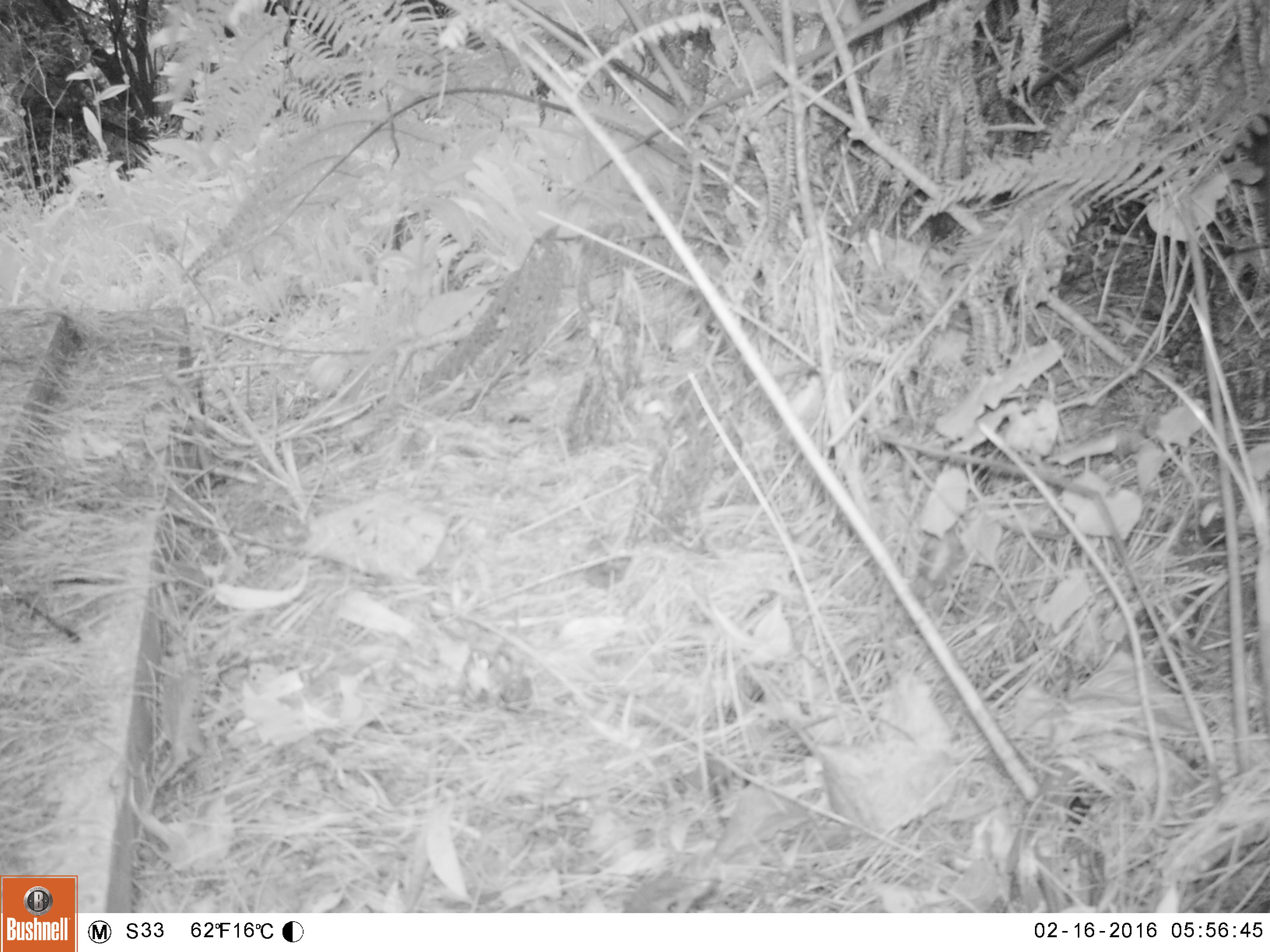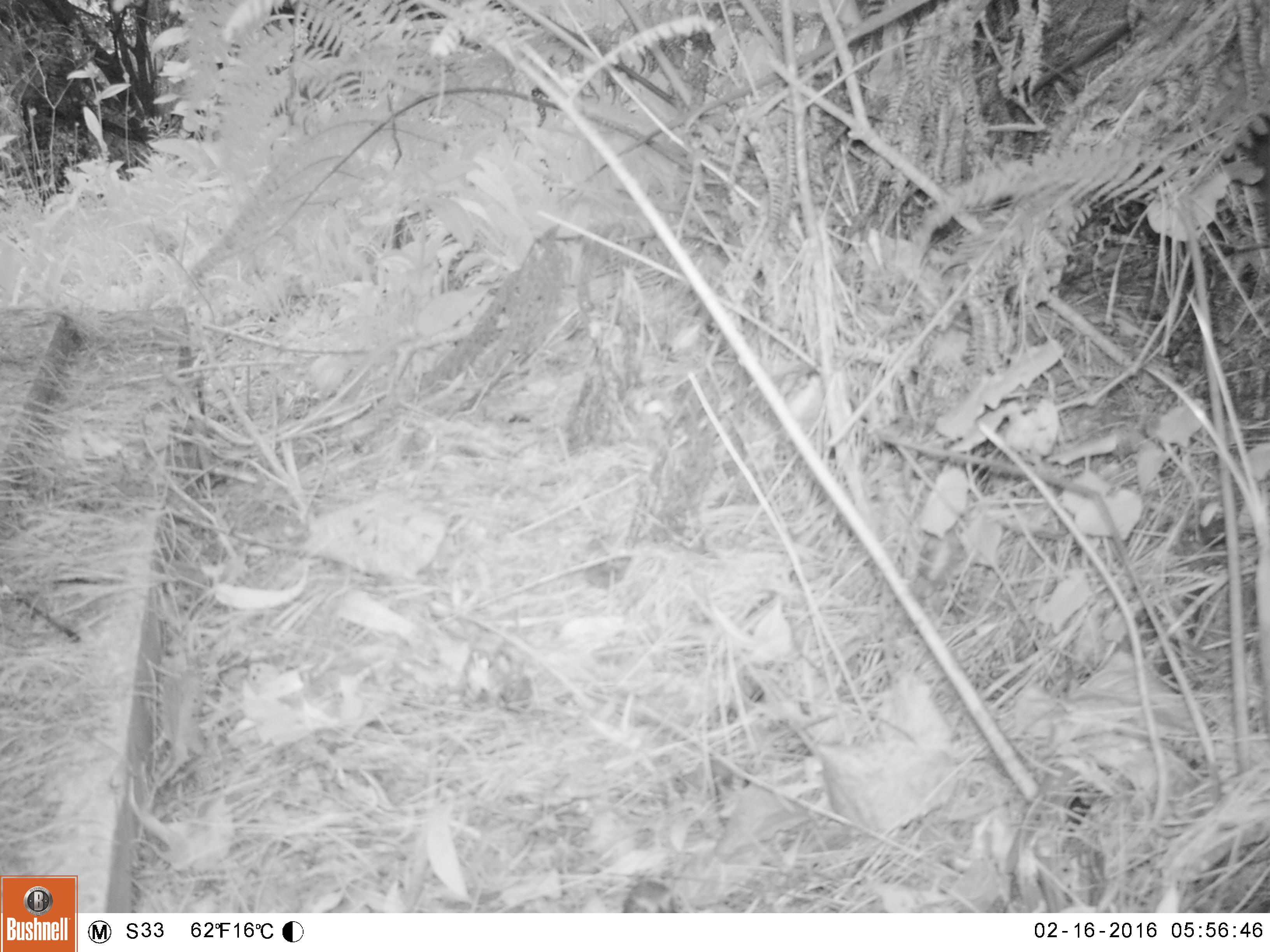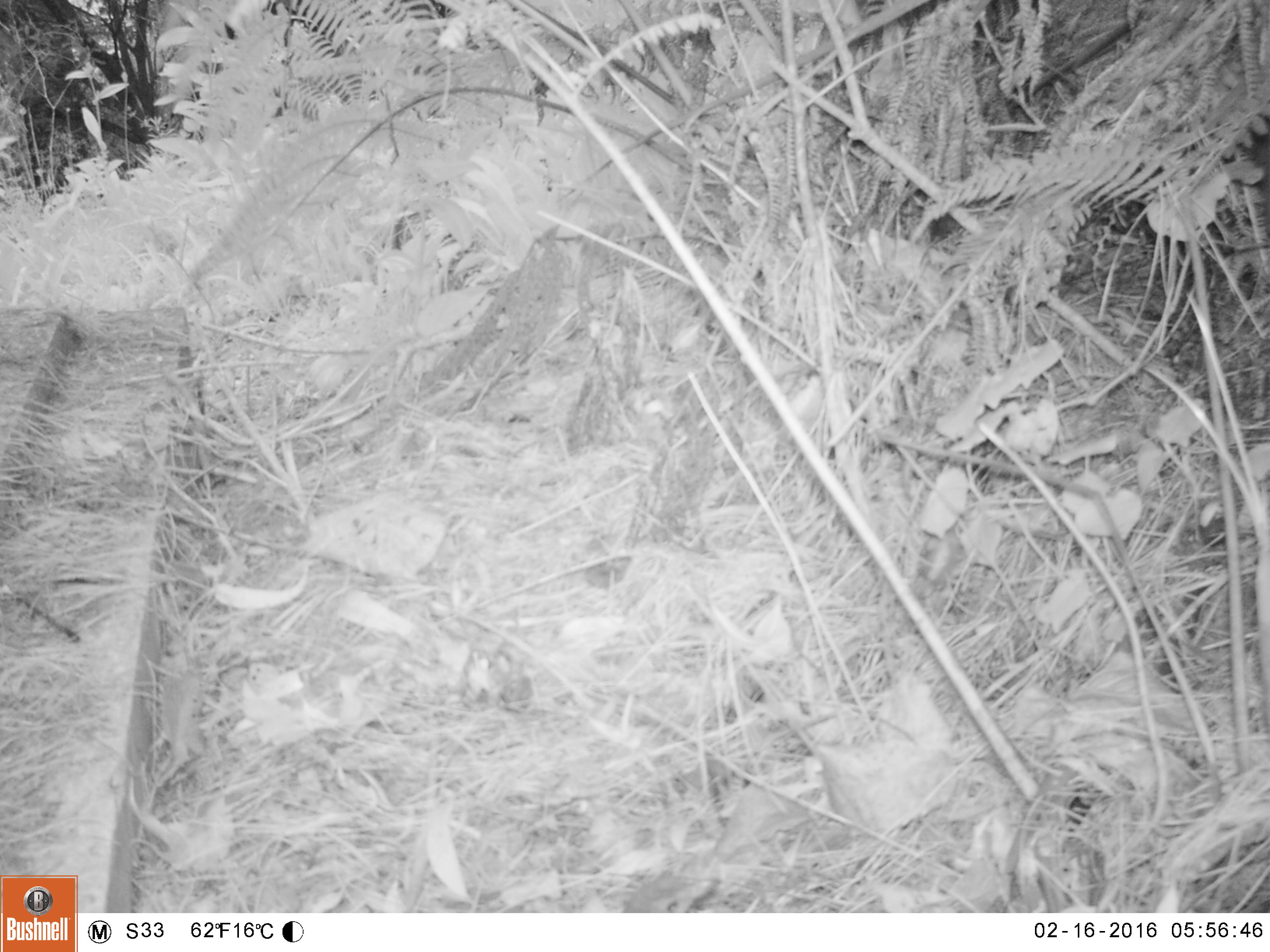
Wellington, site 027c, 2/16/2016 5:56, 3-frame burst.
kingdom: Animalia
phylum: Chordata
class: Aves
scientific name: Aves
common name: bird